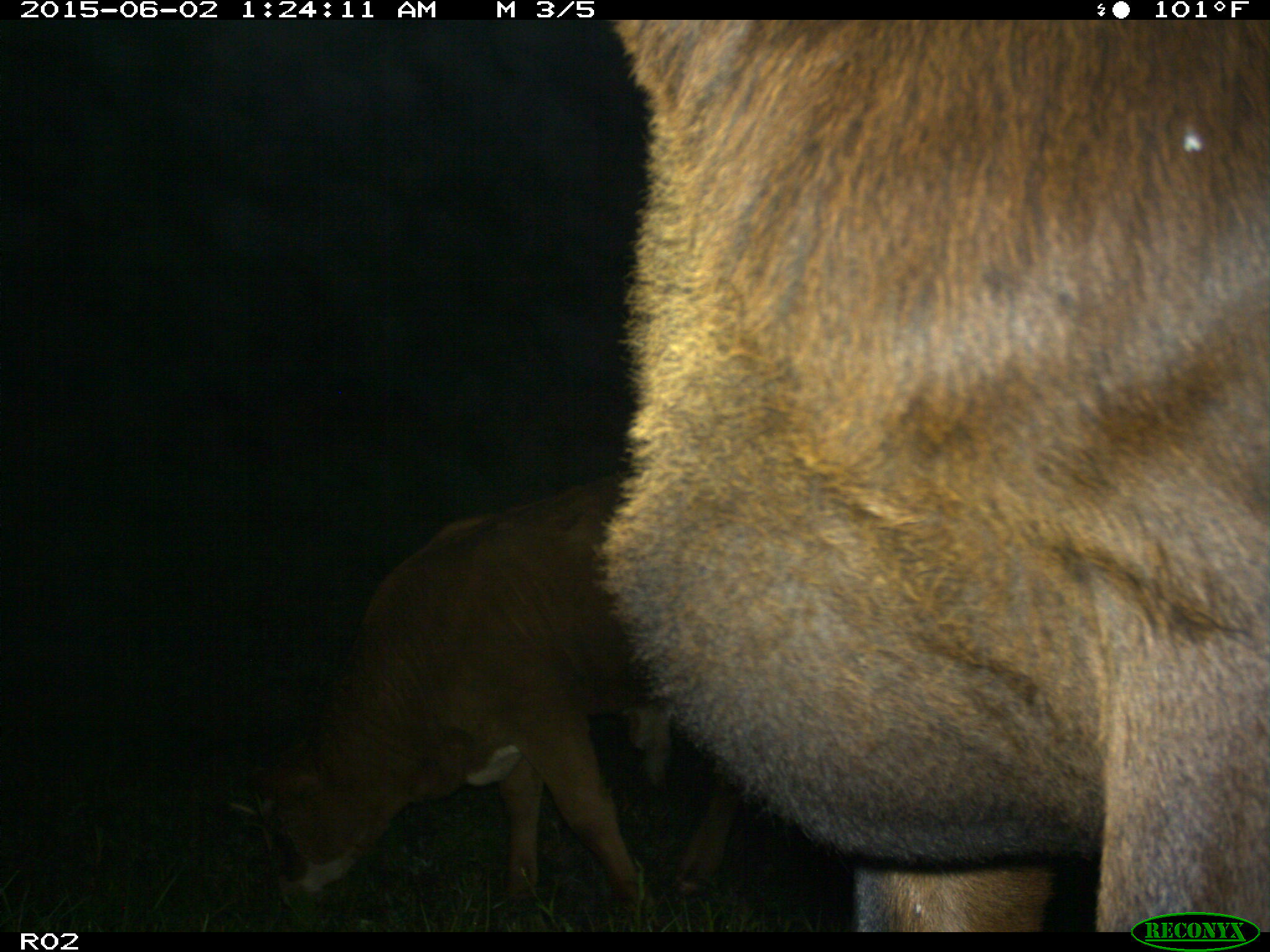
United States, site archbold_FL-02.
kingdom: Animalia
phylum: Chordata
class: Mammalia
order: Artiodactyla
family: Bovidae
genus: Bos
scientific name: Bos taurus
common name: domestic cow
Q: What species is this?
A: Bos taurus (domestic cow).